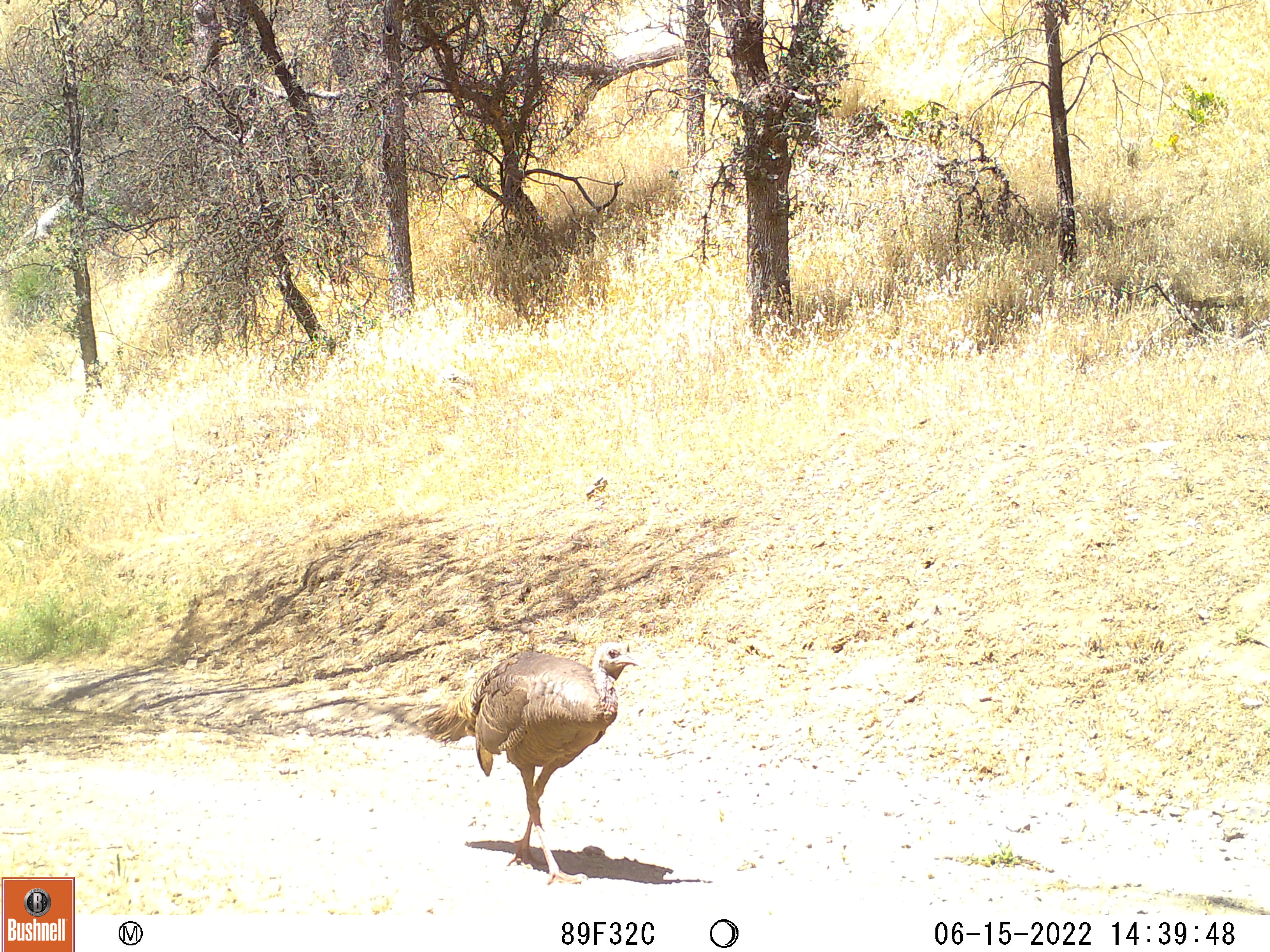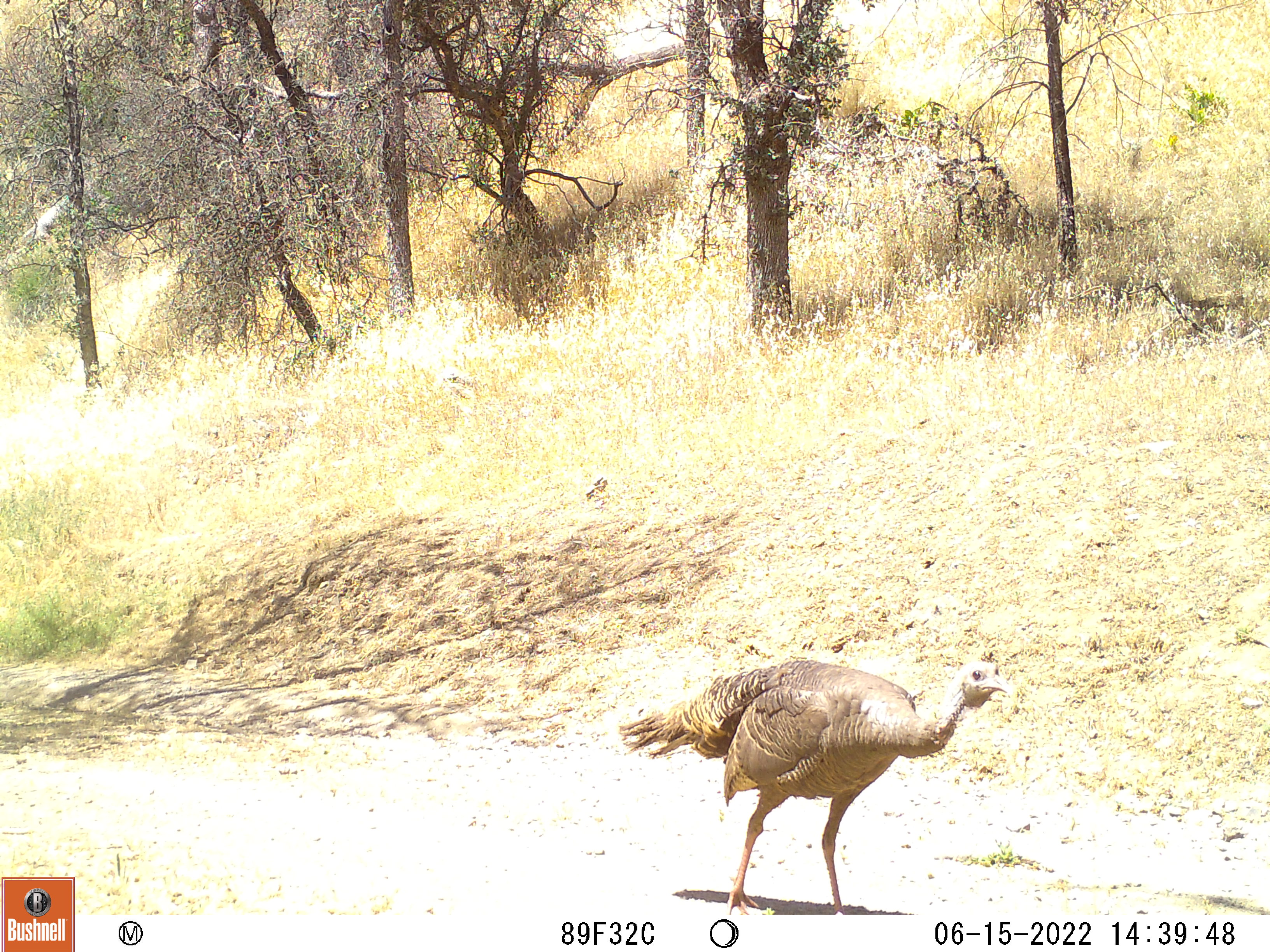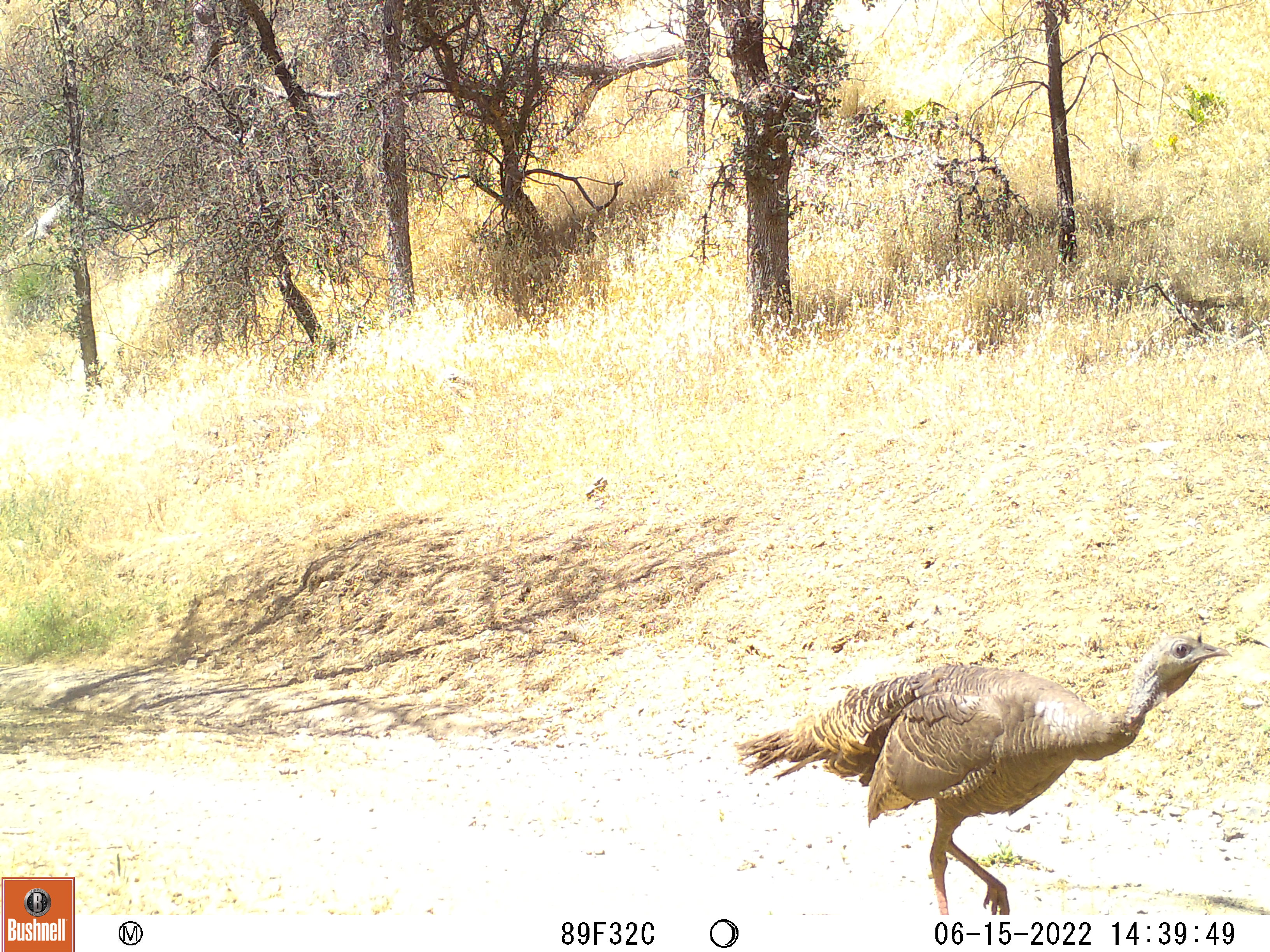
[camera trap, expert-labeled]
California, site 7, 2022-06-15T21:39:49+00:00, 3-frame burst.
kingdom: Animalia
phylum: Chordata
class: Aves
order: Galliformes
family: Phasianidae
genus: Meleagris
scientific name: Meleagris gallopavo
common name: turkey